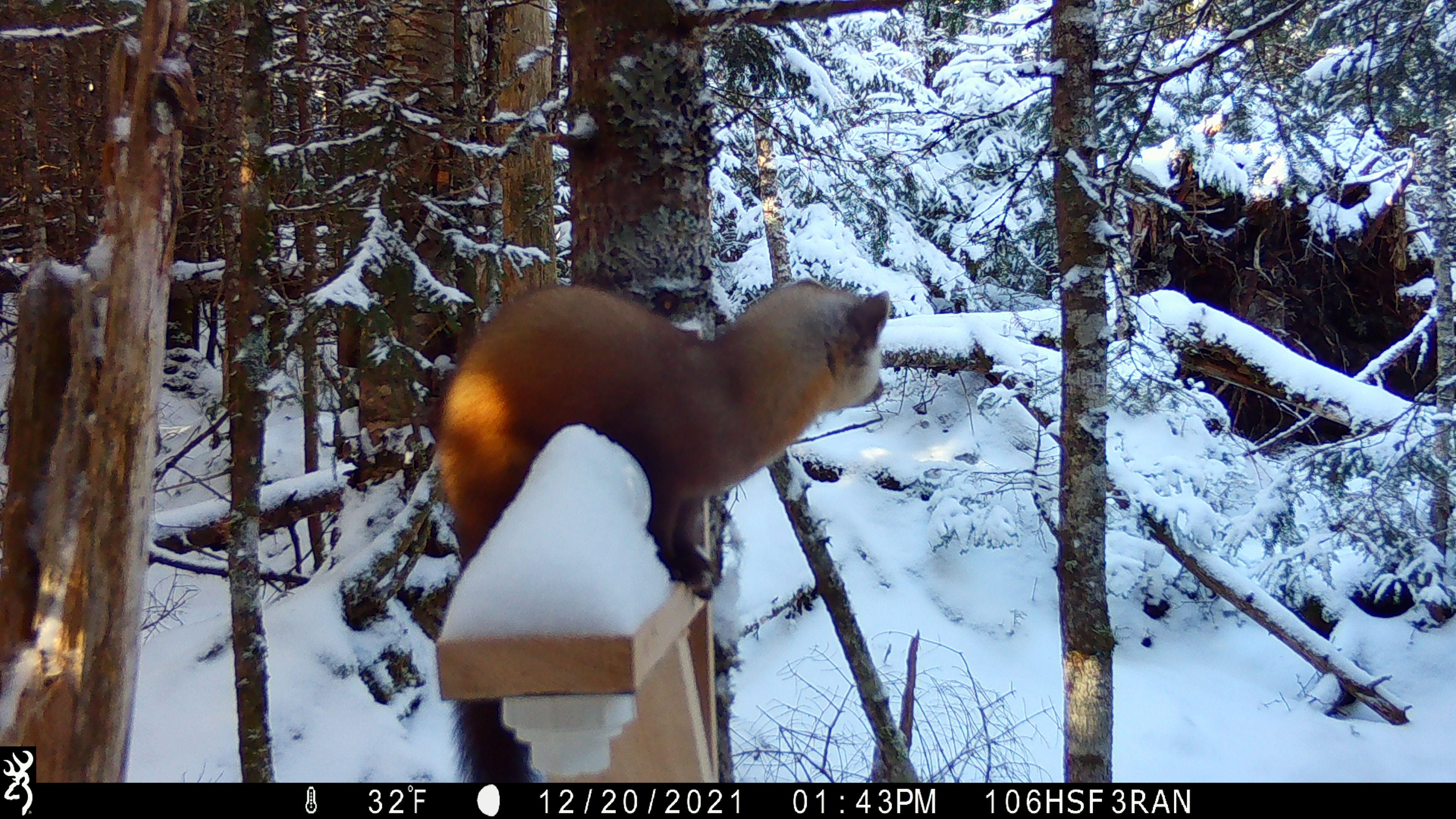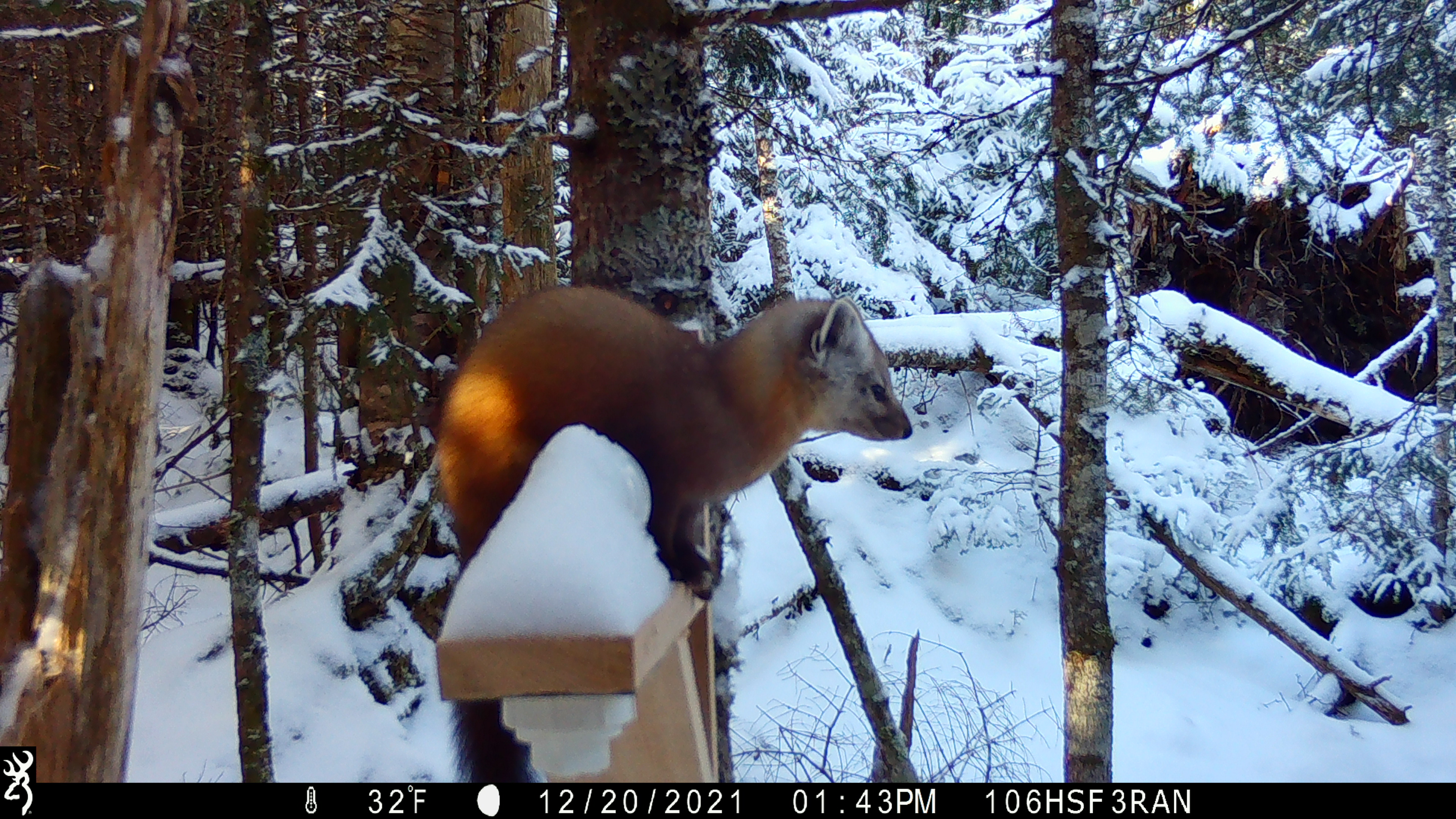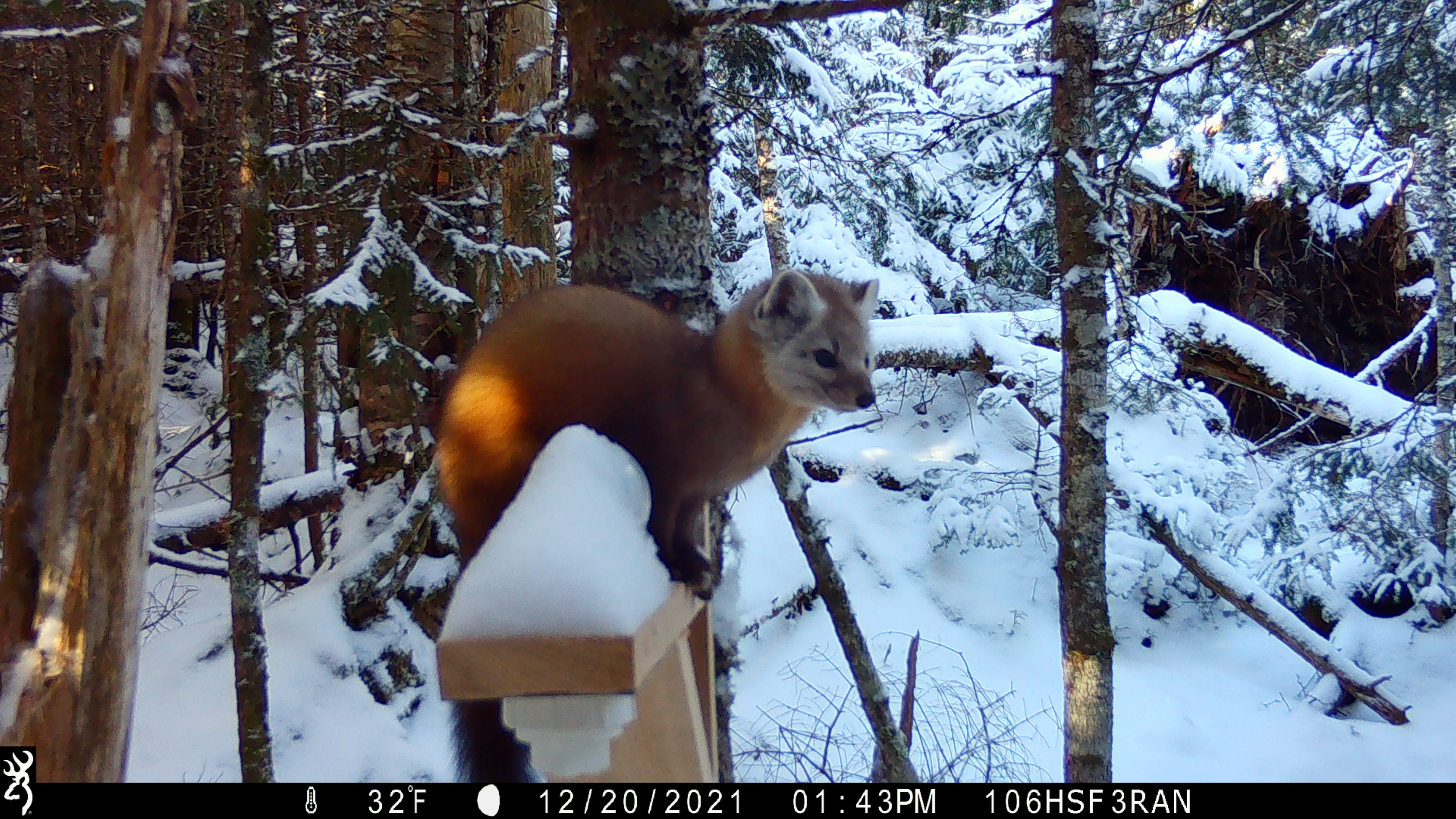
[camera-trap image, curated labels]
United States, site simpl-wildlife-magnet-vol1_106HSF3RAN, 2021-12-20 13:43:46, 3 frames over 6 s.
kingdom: Animalia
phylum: Chordata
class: Mammalia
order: Carnivora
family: Mustelidae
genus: Martes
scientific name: Martes americana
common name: american marten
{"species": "american marten (Martes americana)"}